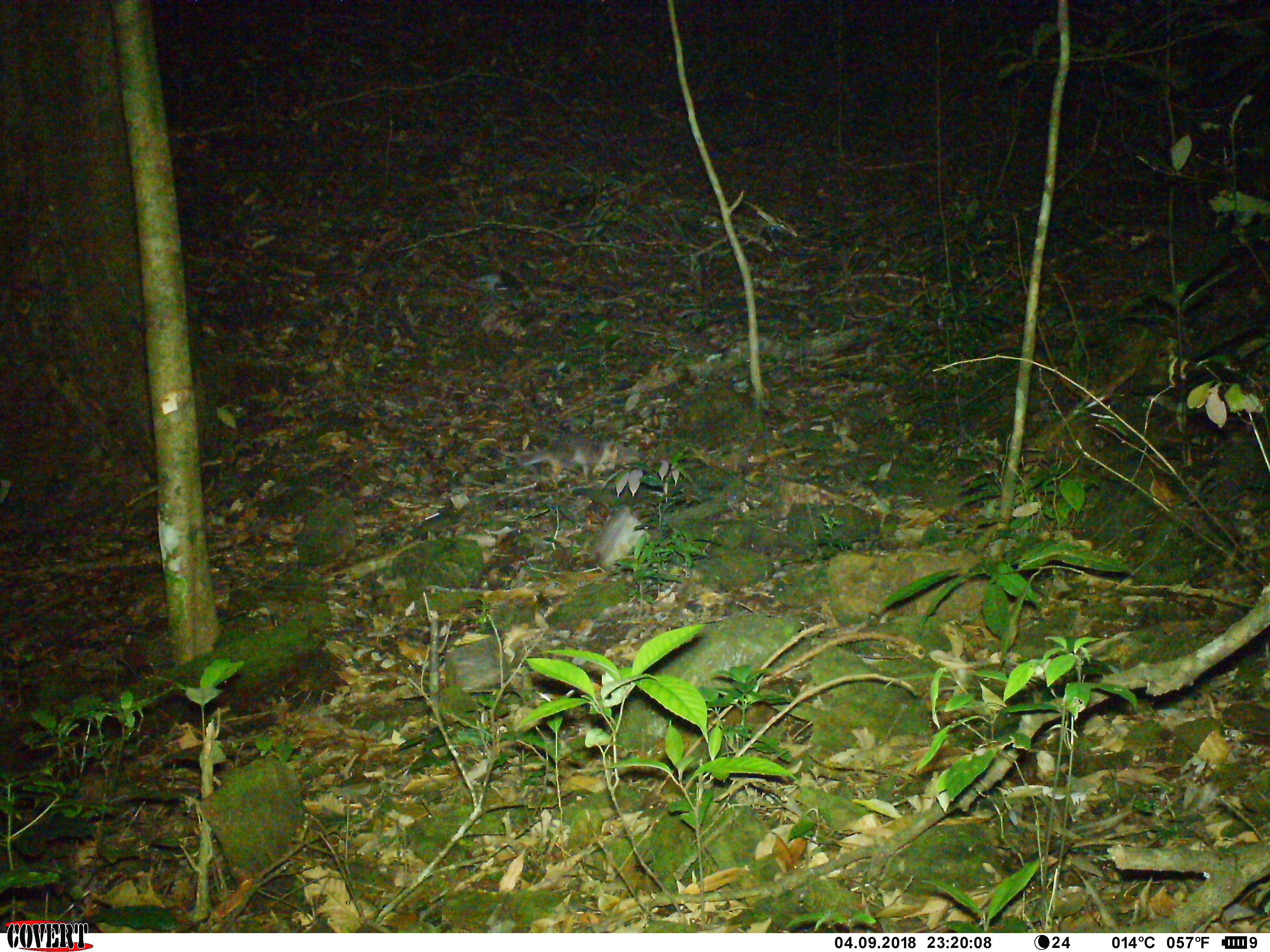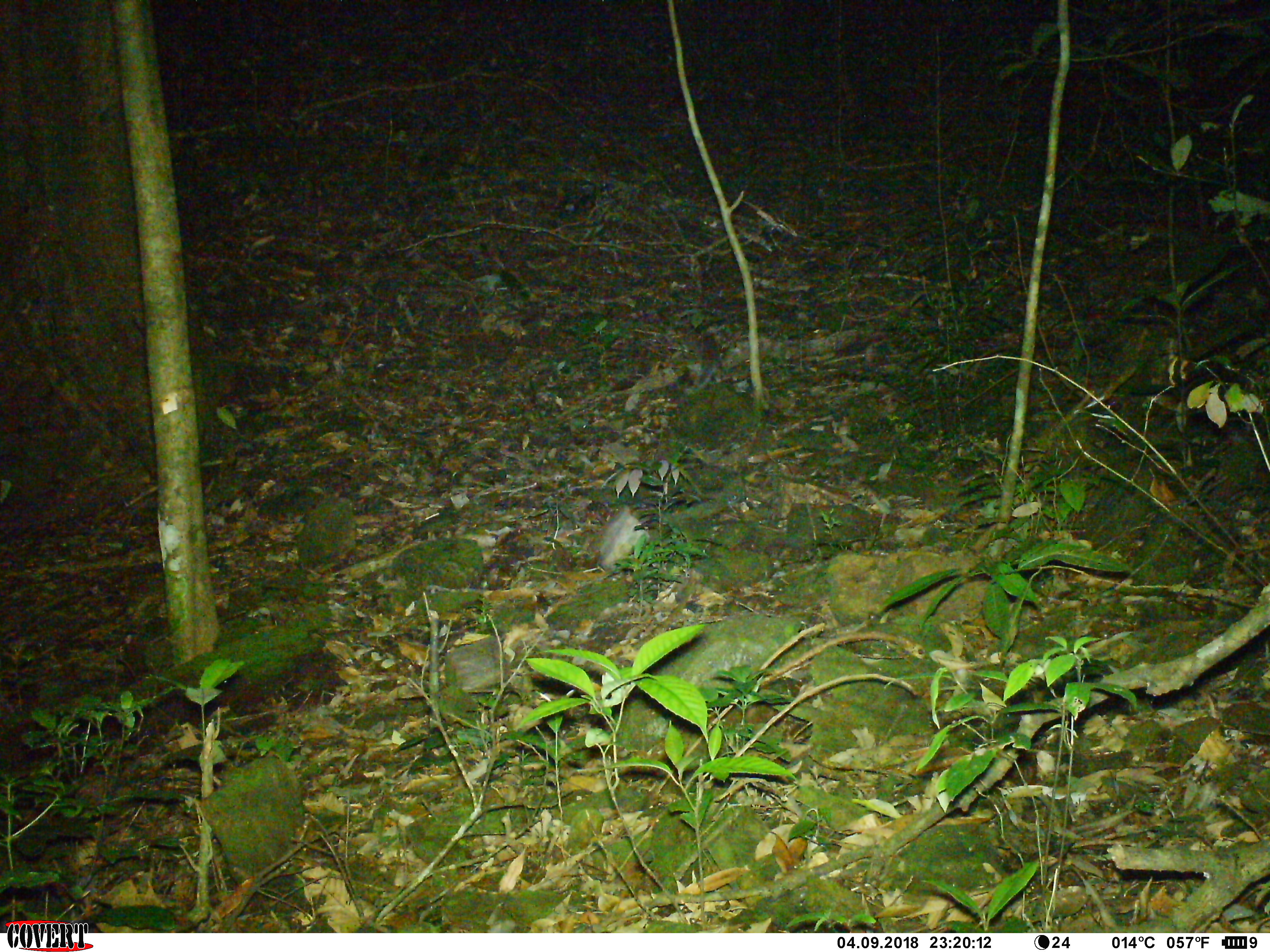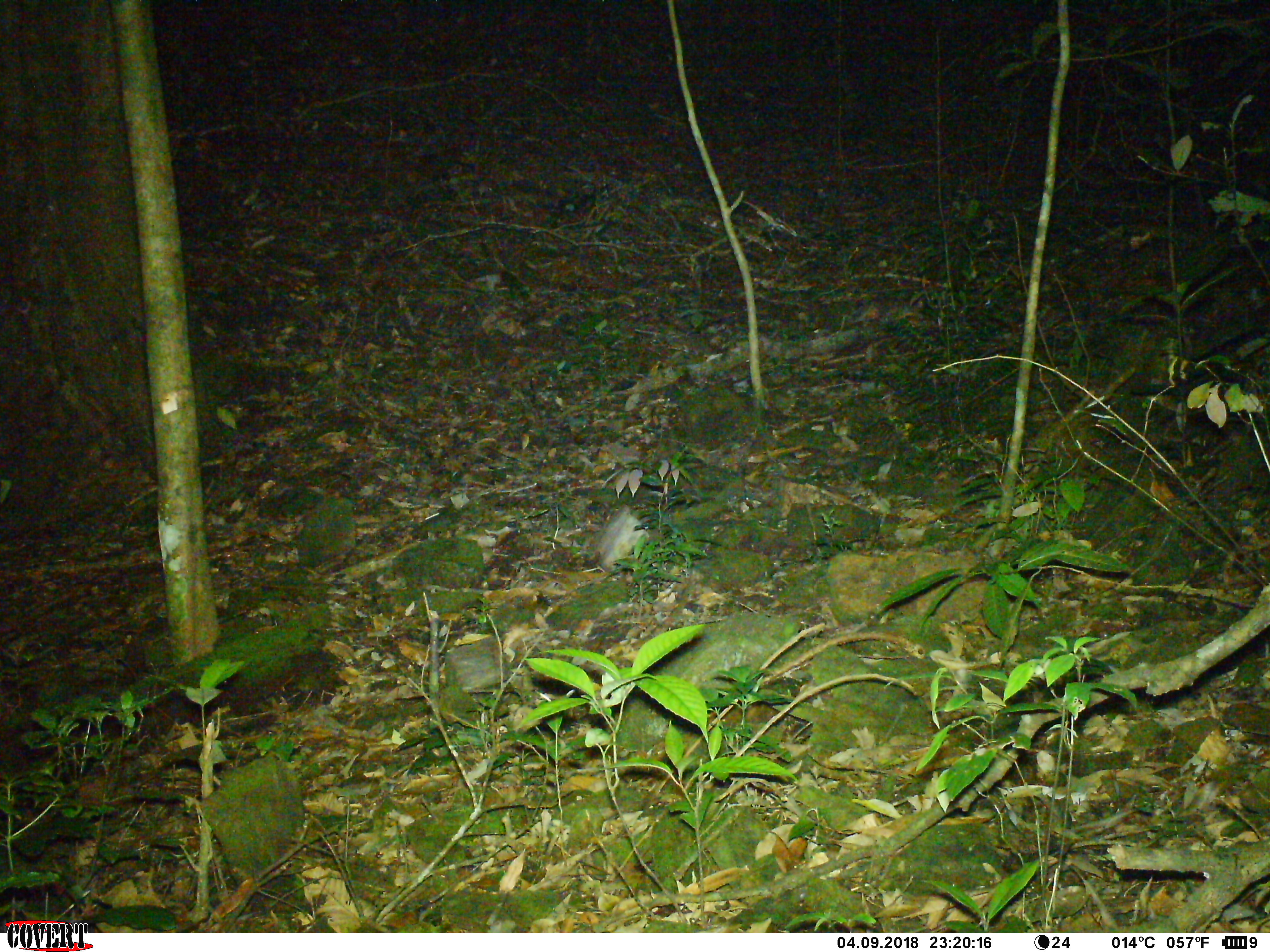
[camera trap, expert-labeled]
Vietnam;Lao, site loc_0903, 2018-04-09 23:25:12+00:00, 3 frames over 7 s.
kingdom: Animalia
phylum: Chordata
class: Mammalia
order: Carnivora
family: Mustelidae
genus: Melogale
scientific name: Melogale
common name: ferret badger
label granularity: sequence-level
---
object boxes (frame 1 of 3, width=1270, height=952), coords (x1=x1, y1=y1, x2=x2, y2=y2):
ferret badger: (x1=514, y1=434, x2=642, y2=490)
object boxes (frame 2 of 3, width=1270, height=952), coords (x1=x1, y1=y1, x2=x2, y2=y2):
ferret badger: (x1=683, y1=325, x2=725, y2=394)